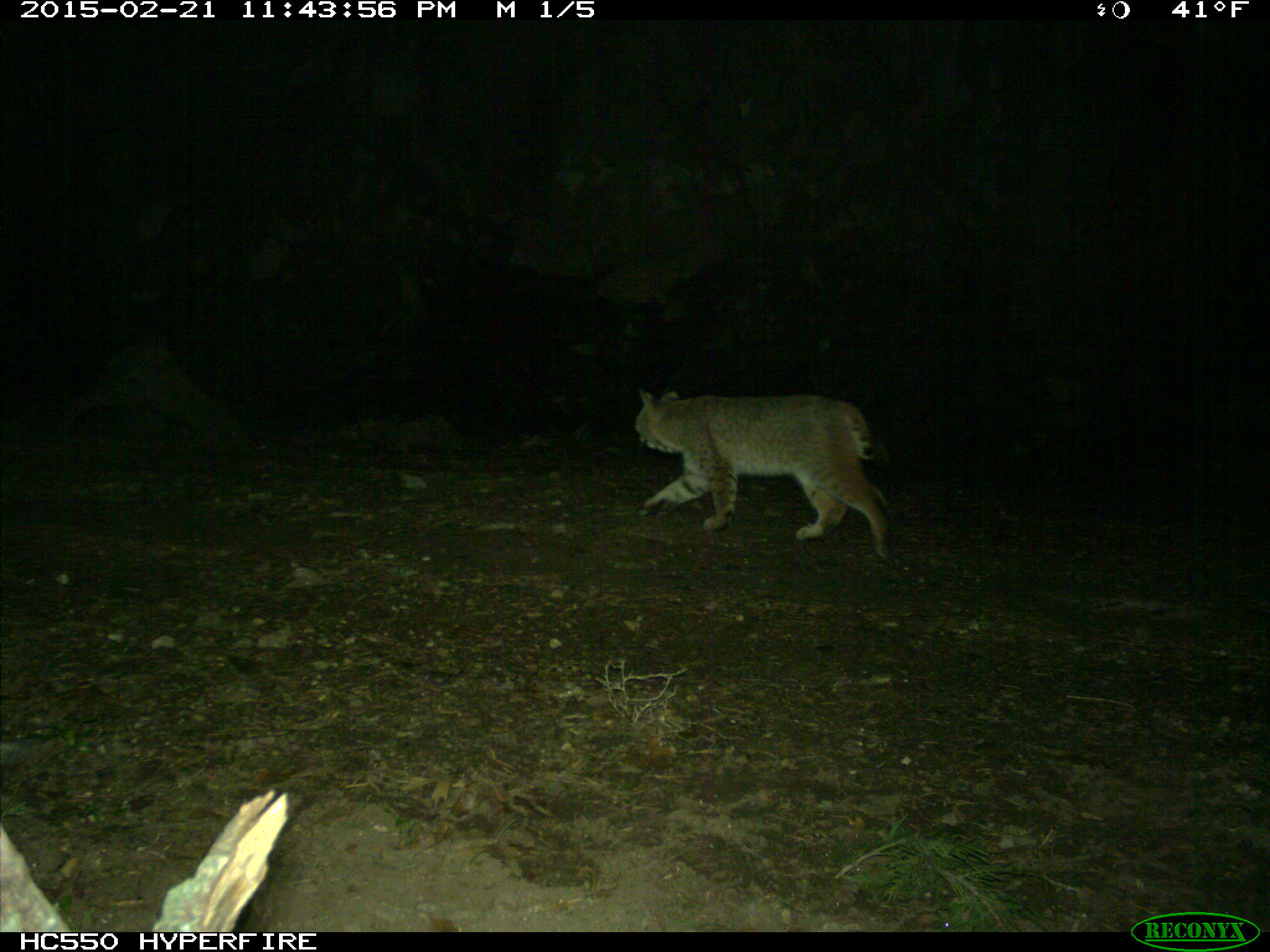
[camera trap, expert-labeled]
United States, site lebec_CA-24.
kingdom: Animalia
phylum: Chordata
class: Mammalia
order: Carnivora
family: Felidae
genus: Lynx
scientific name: Lynx rufus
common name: bobcat